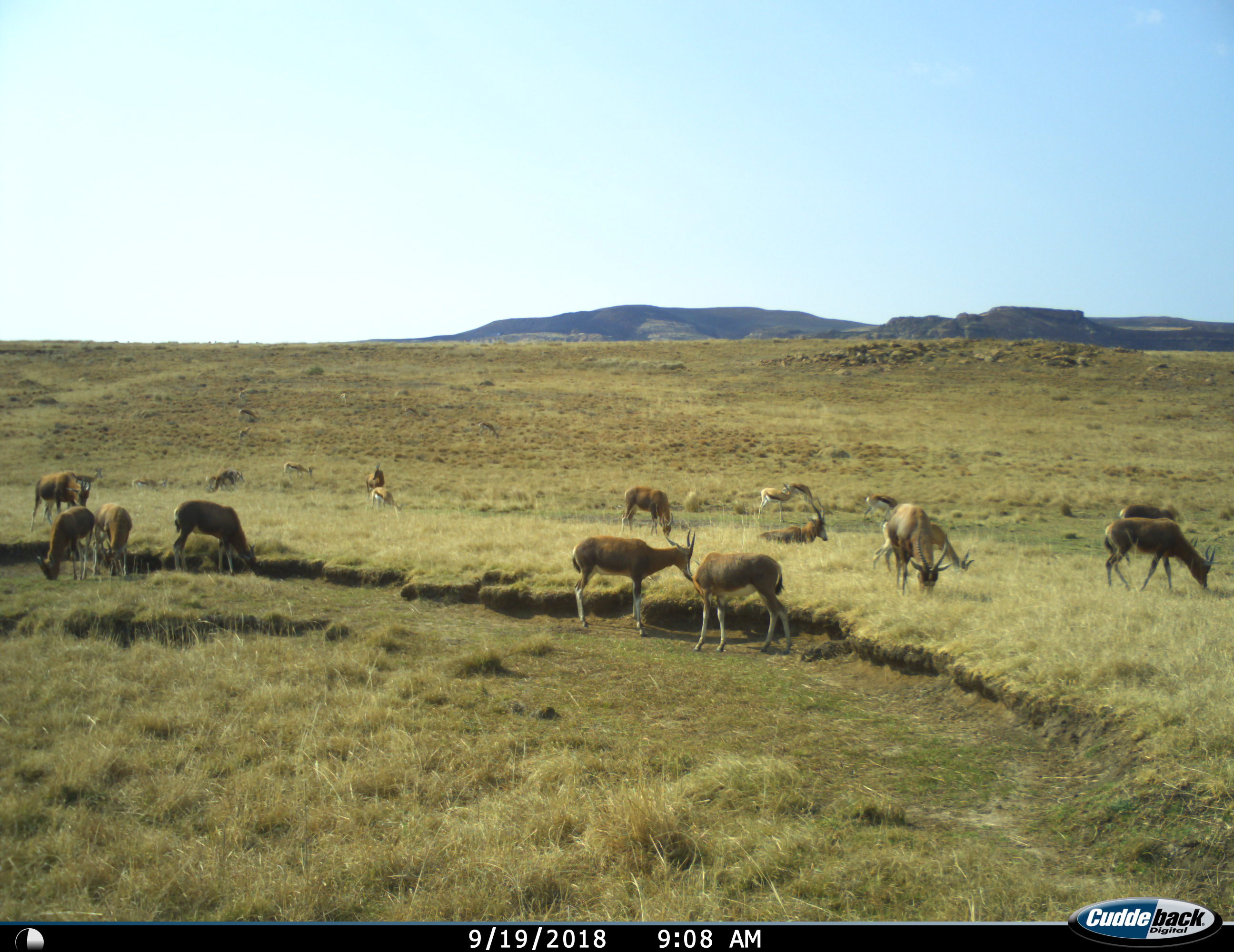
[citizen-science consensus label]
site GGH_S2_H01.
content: unidentified animal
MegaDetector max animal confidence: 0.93